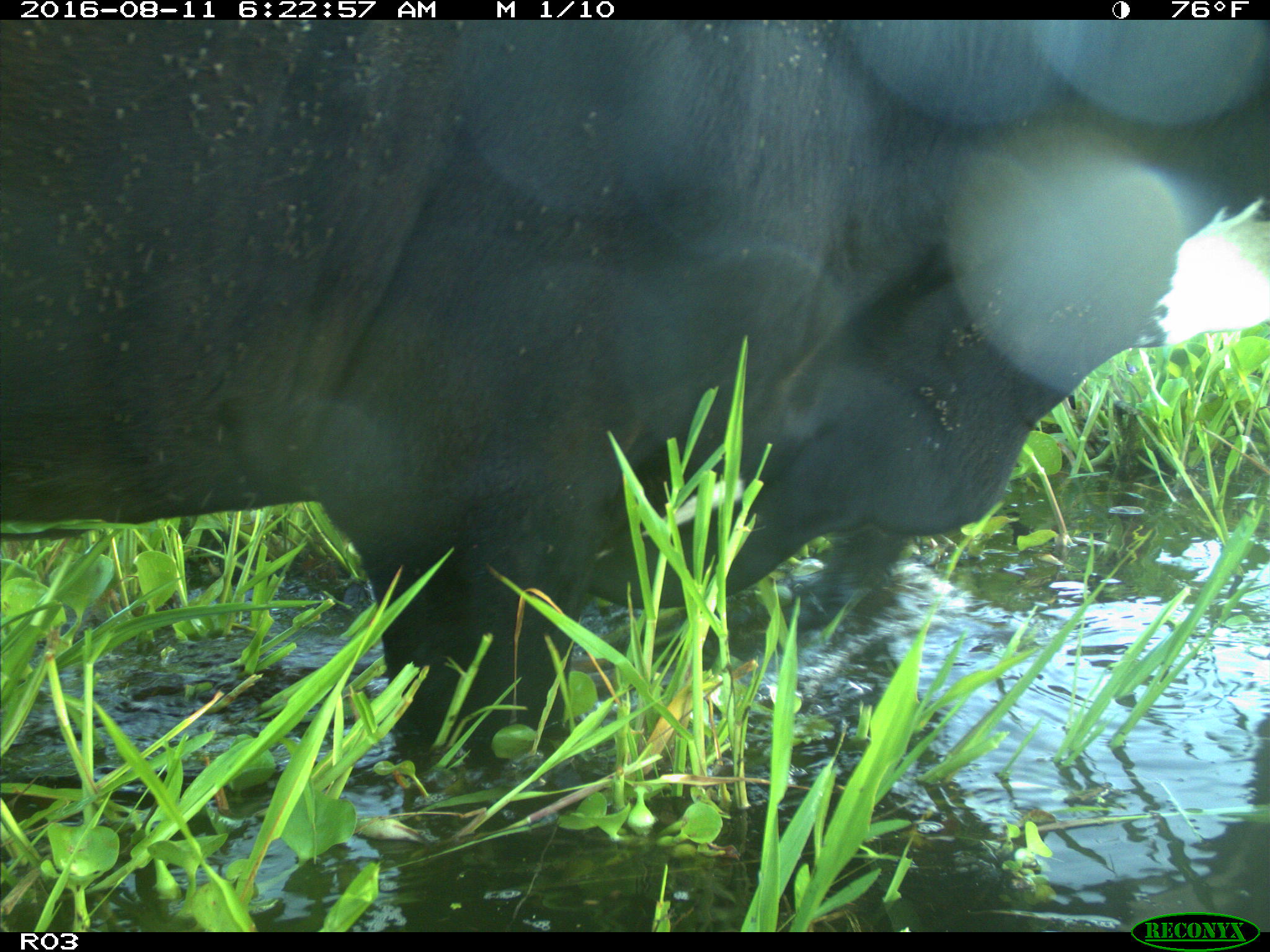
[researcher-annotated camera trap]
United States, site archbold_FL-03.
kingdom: Animalia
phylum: Chordata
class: Mammalia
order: Artiodactyla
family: Bovidae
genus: Bos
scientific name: Bos taurus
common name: domestic cow